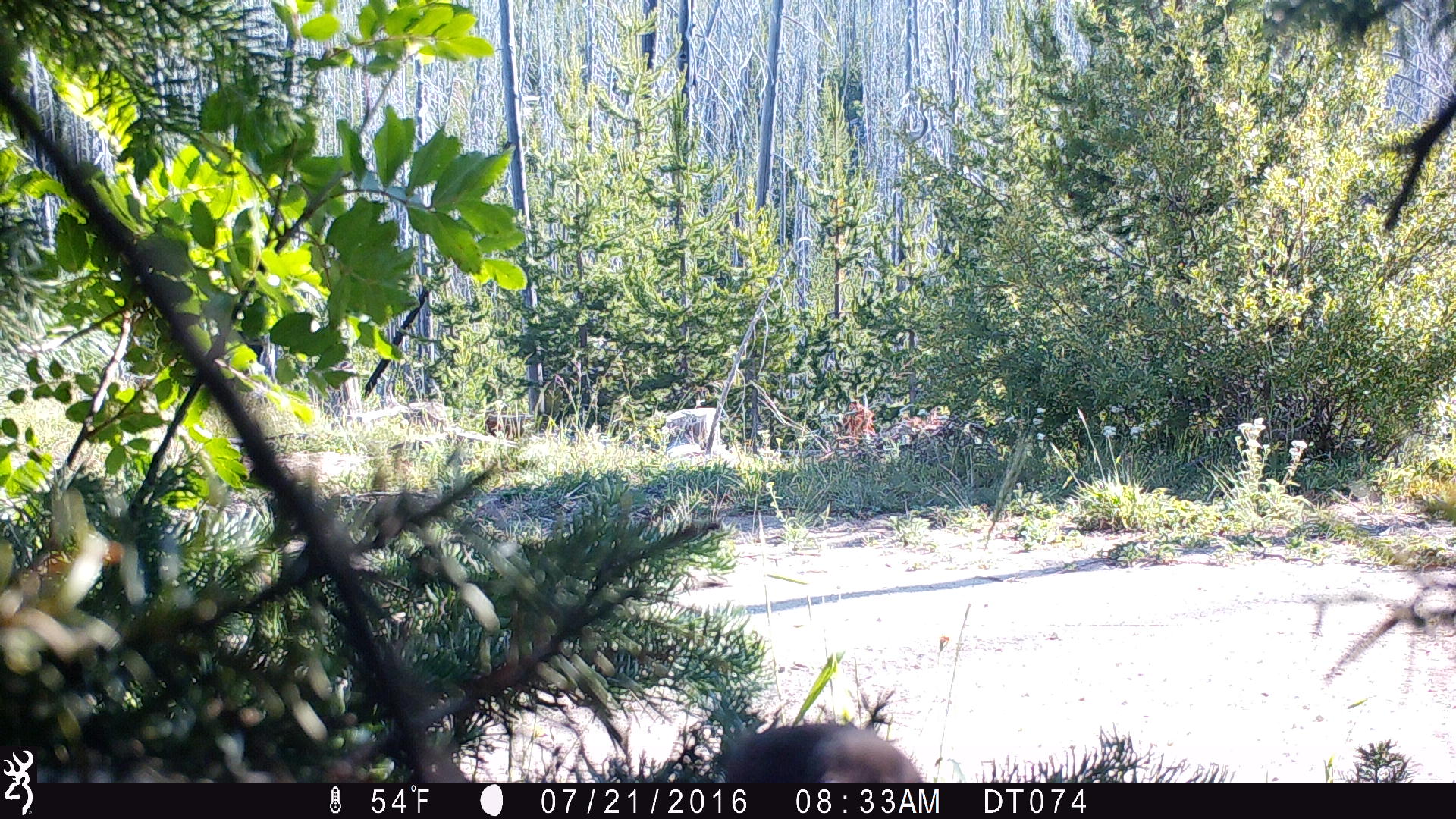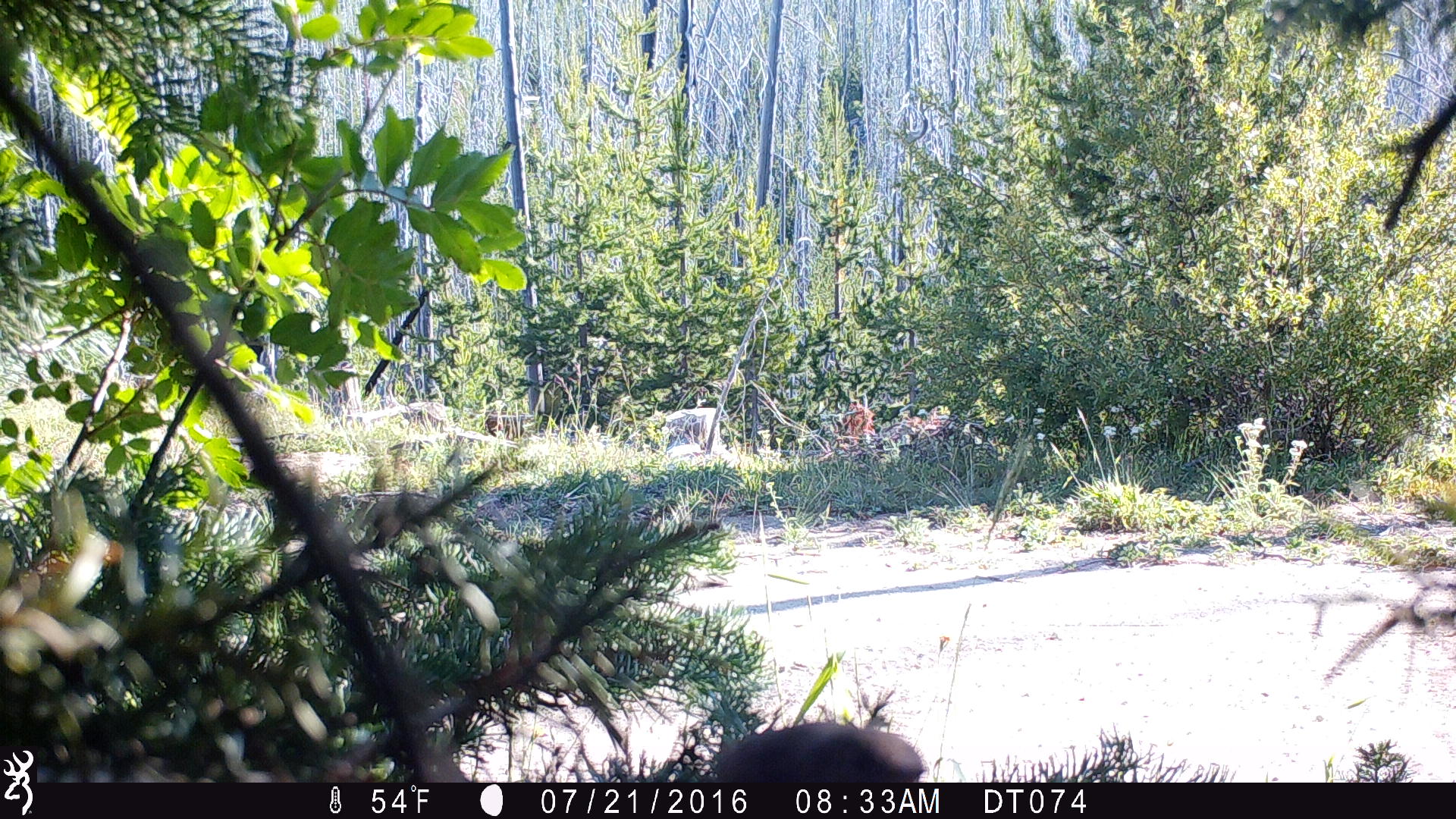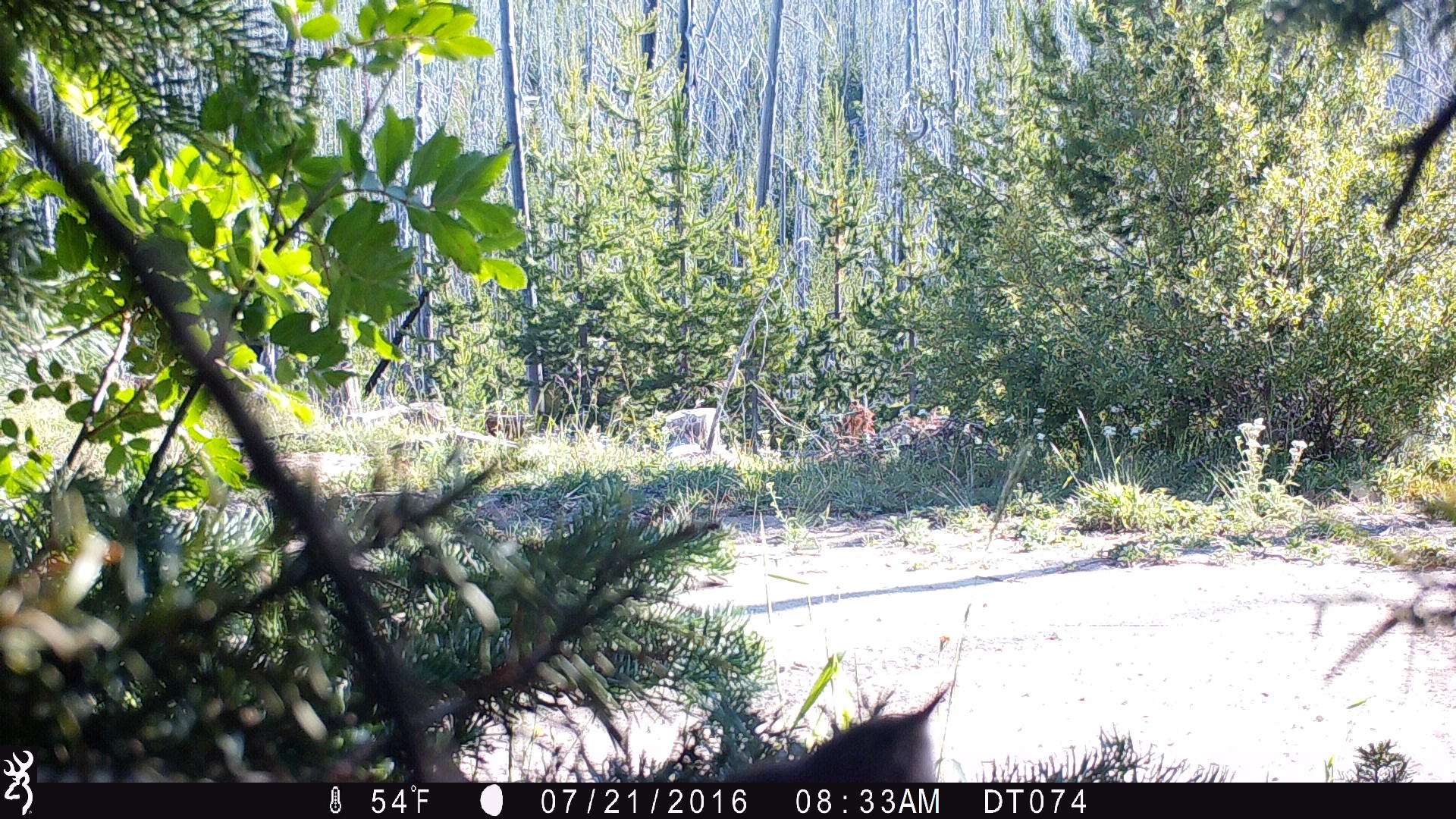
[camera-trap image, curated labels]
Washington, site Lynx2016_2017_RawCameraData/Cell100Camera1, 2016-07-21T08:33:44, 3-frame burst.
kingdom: Animalia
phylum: Chordata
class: Aves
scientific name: Aves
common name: birds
Aves (birds). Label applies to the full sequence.